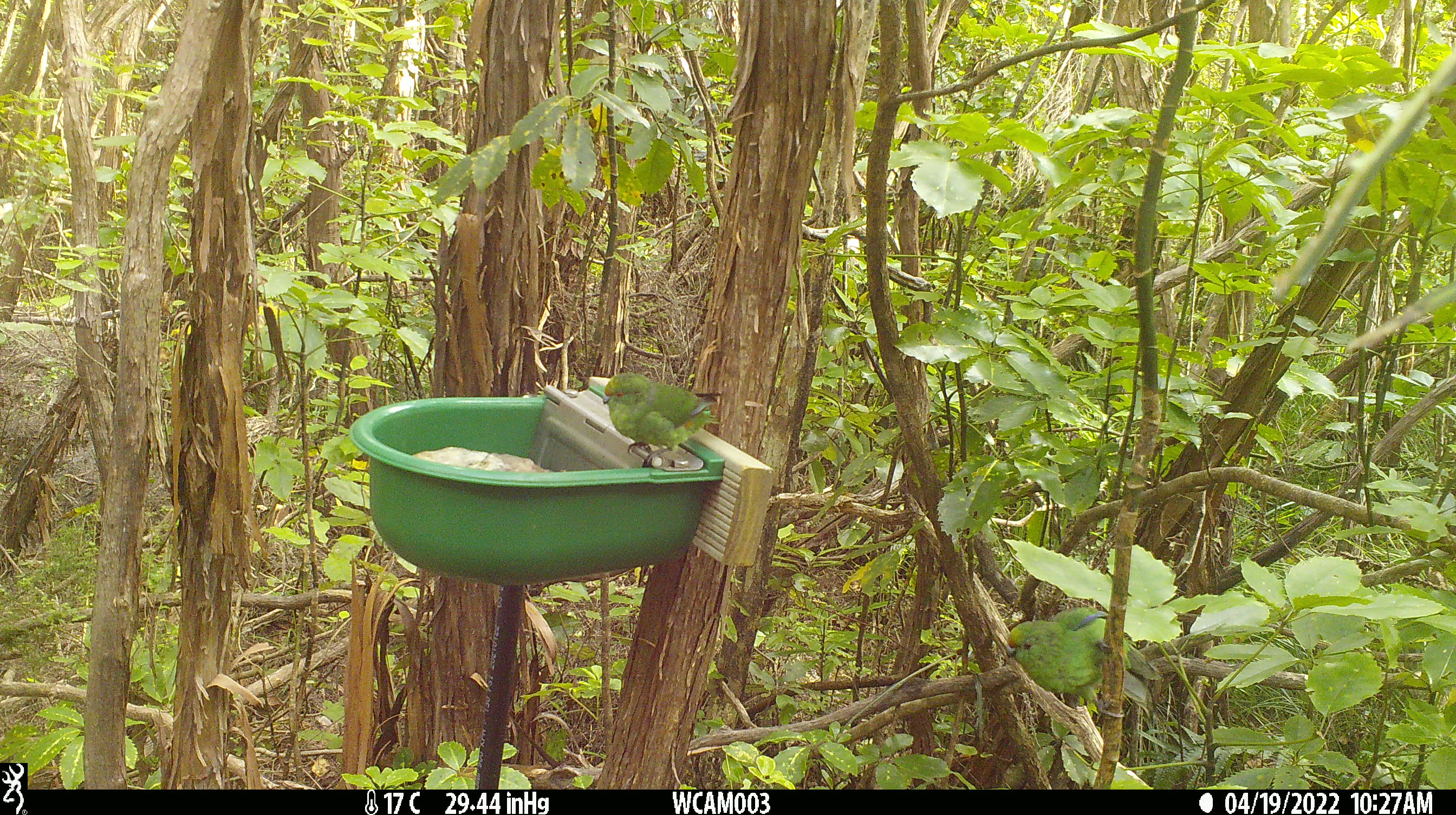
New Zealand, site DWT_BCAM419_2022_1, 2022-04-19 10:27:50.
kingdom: Animalia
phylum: Chordata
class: Aves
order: Psittaciformes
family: Psittaculidae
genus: Cyanoramphus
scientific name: Cyanoramphus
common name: parakeet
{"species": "parakeet (Cyanoramphus)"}